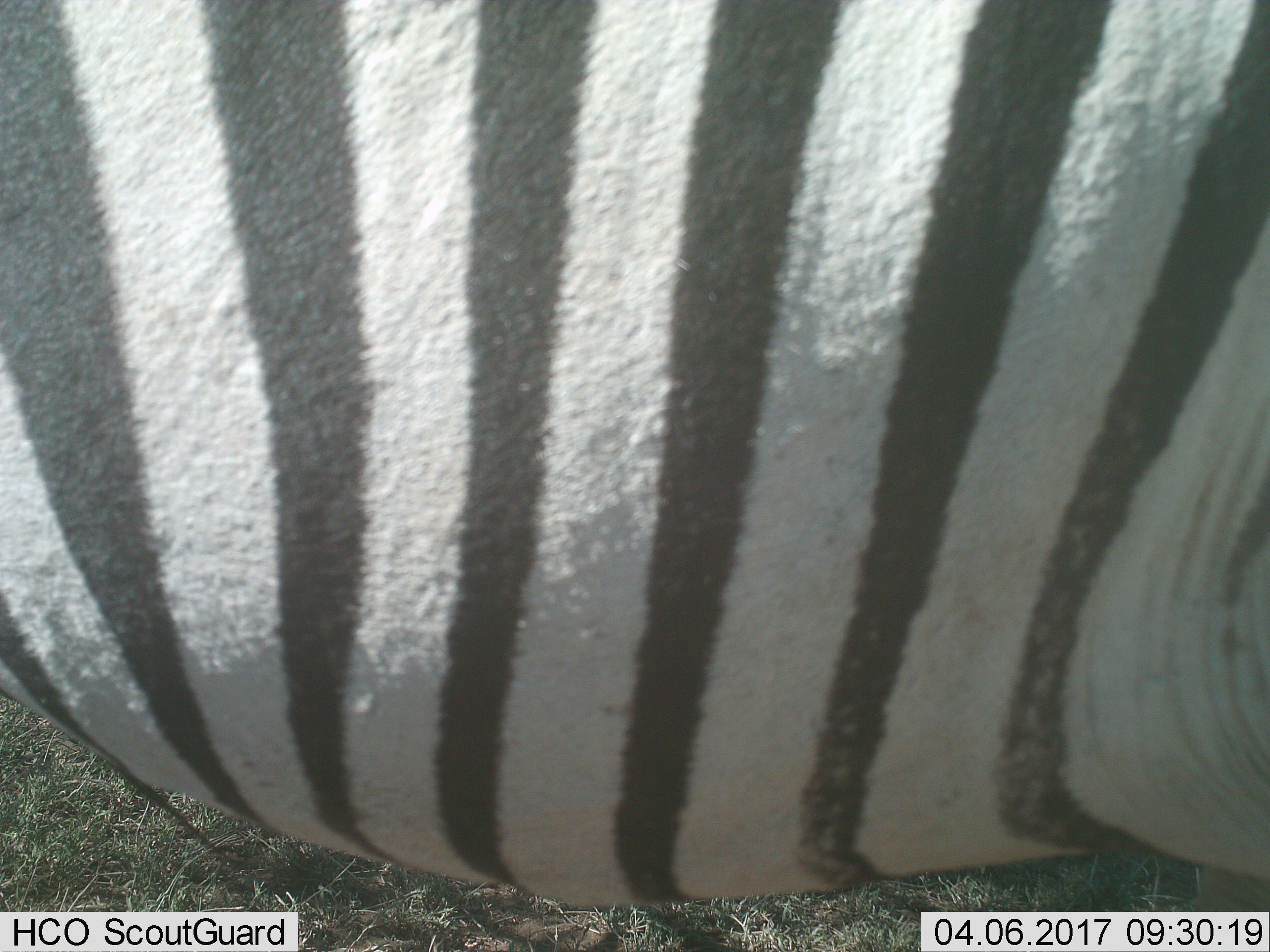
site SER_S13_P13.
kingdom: Animalia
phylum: Chordata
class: Mammalia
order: Perissodactyla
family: Equidae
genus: Equus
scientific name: Equus quagga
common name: plains zebra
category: zebraplains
Zebraplains (plains zebra) (Equus quagga), count 1. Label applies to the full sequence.